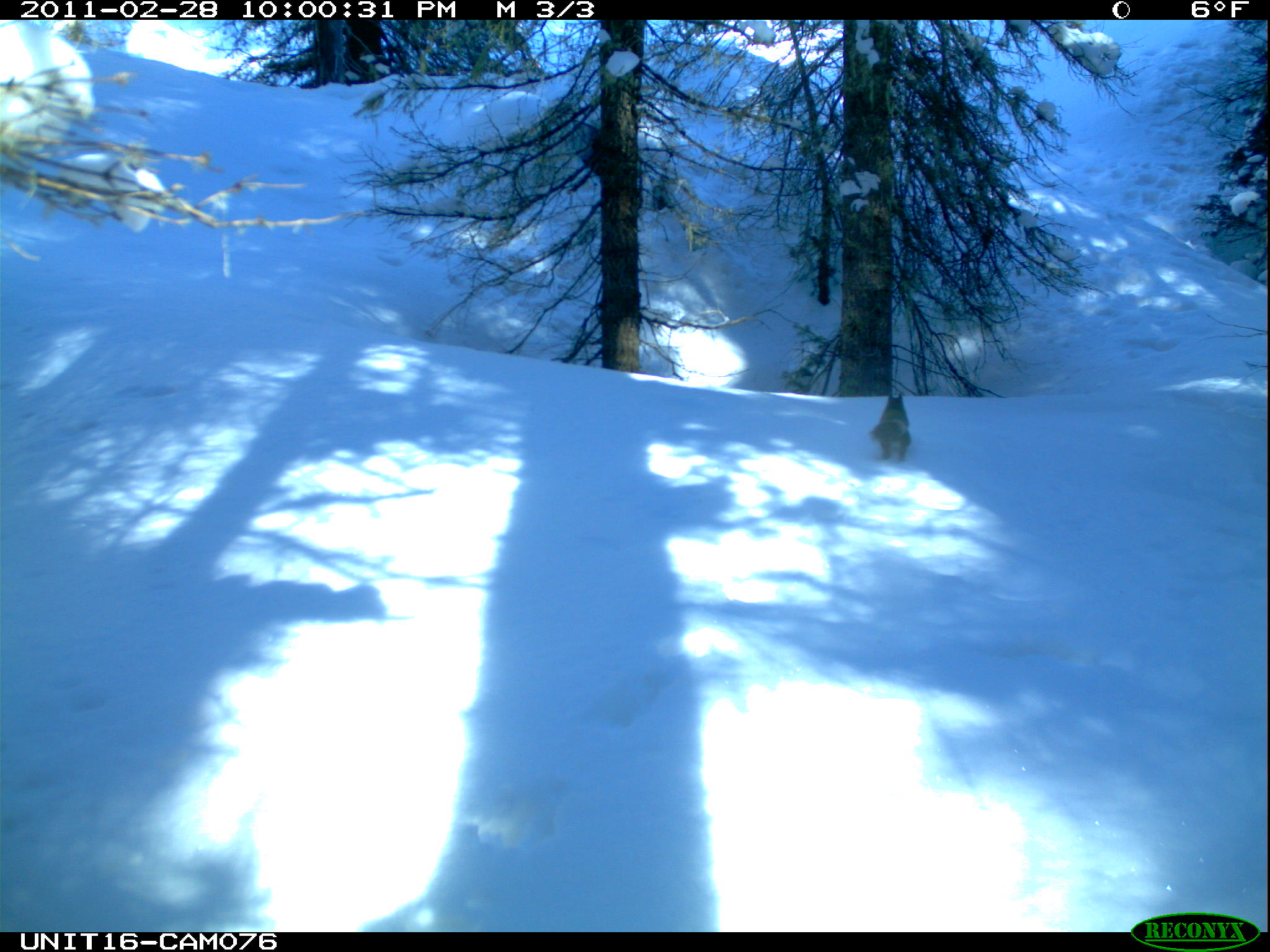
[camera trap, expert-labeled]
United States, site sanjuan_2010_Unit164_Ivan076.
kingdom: Animalia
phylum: Chordata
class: Mammalia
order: Rodentia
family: Sciuridae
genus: Tamiasciurus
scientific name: Tamiasciurus hudsonicus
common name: american red squirrel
Tamiasciurus hudsonicus (american red squirrel).